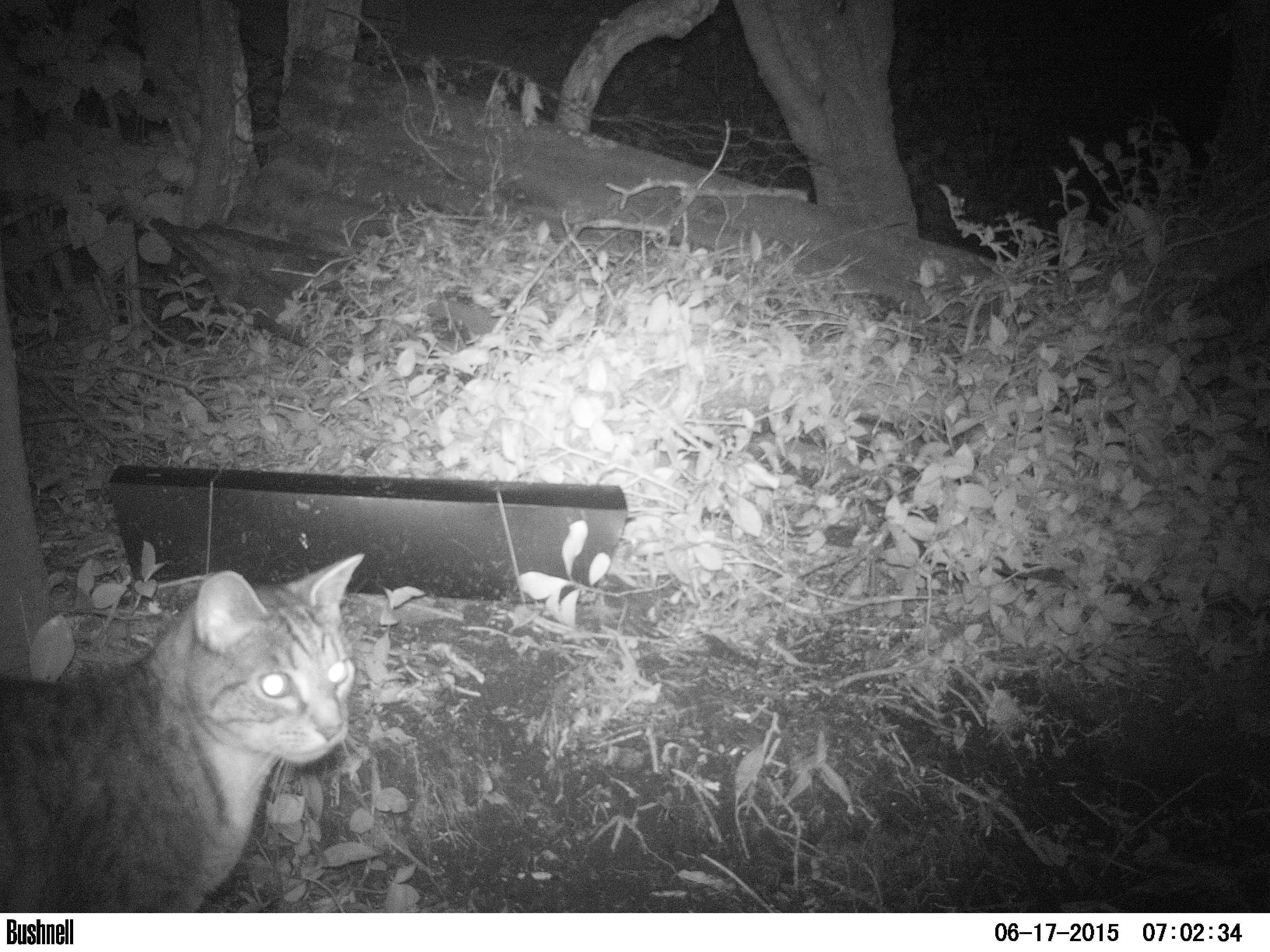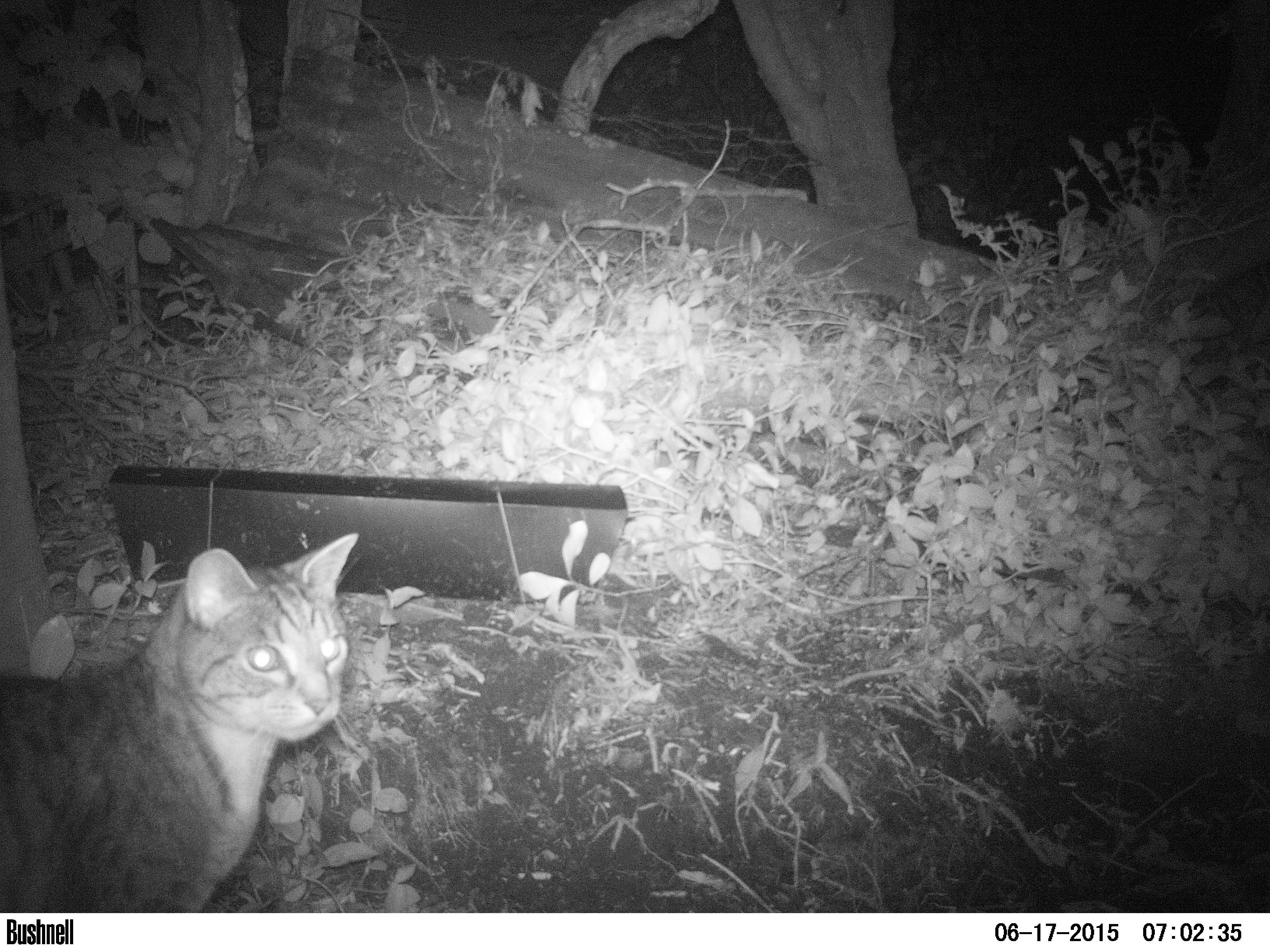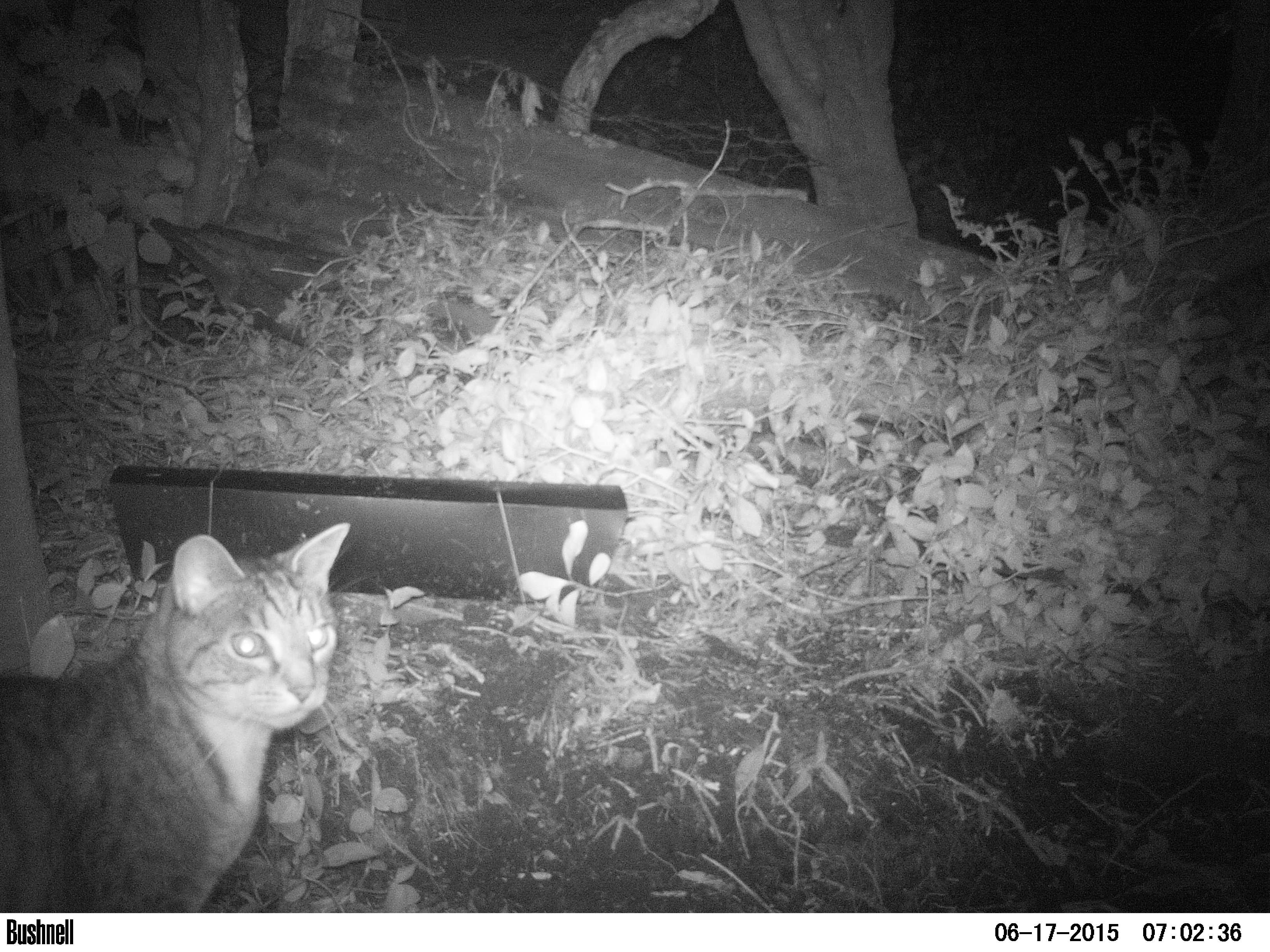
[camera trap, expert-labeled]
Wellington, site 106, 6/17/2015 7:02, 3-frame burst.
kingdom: Animalia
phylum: Chordata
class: Mammalia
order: Carnivora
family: Felidae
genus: Felis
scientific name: Felis catus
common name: cat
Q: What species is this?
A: Cat (Felis catus).